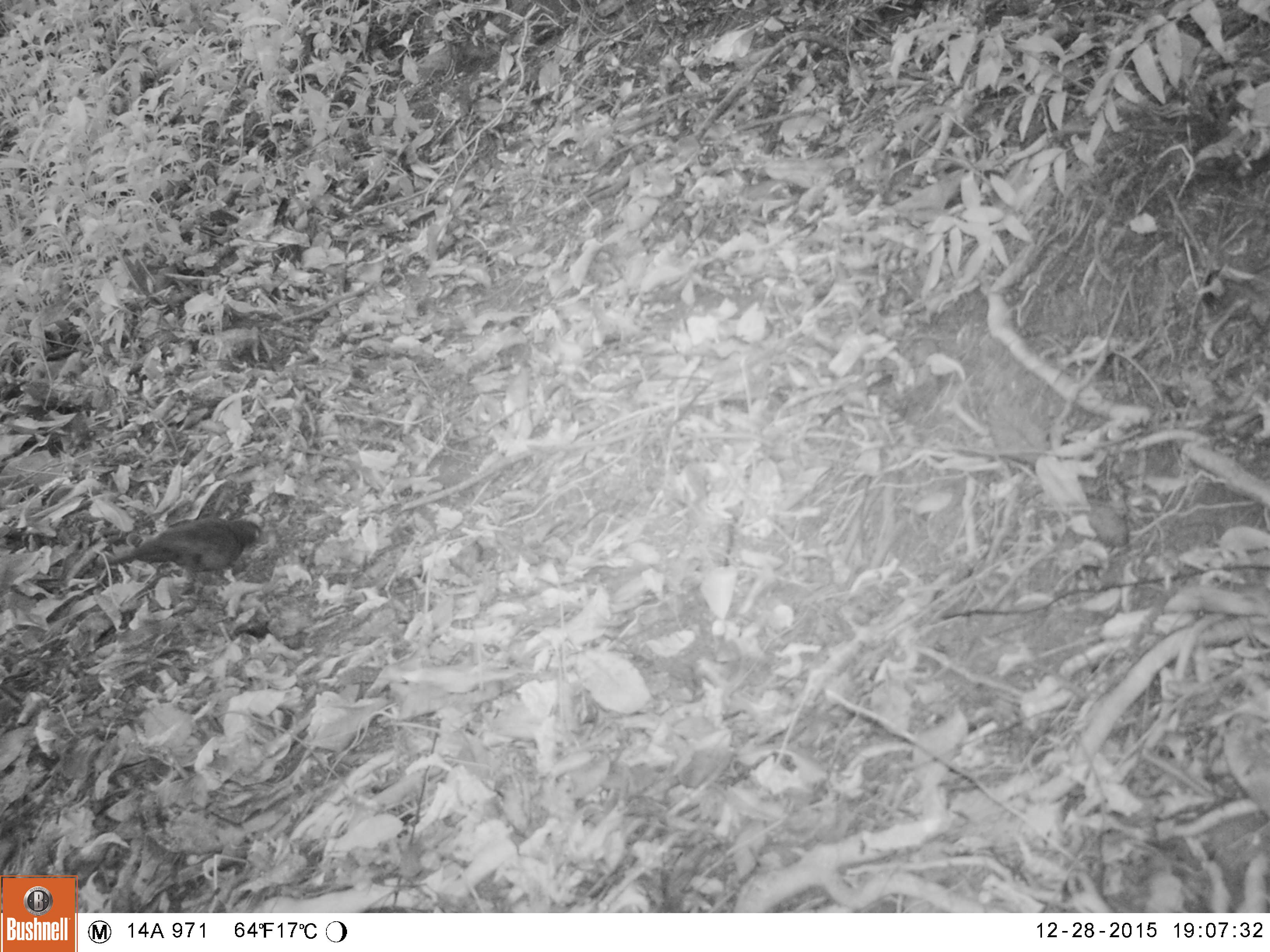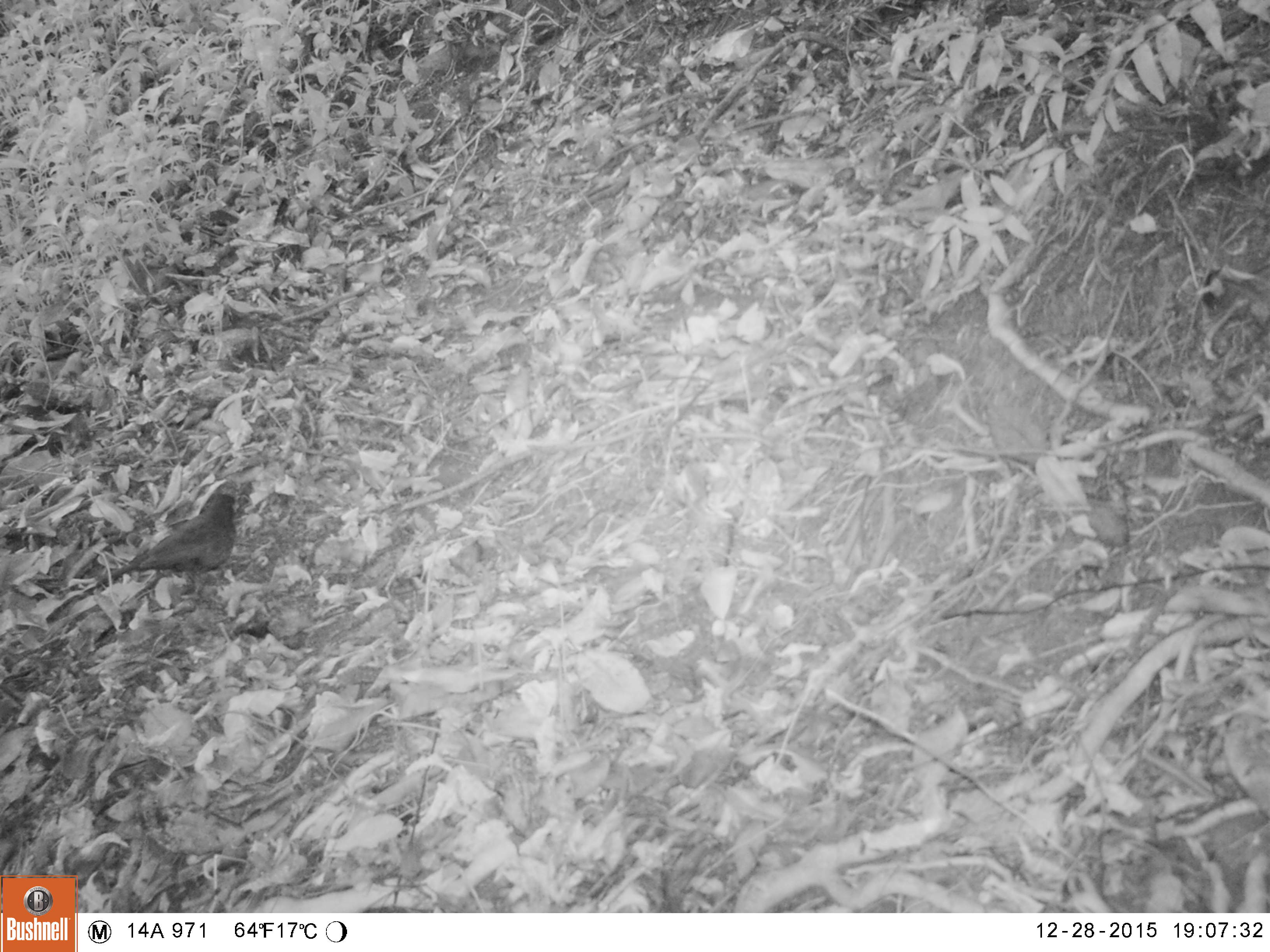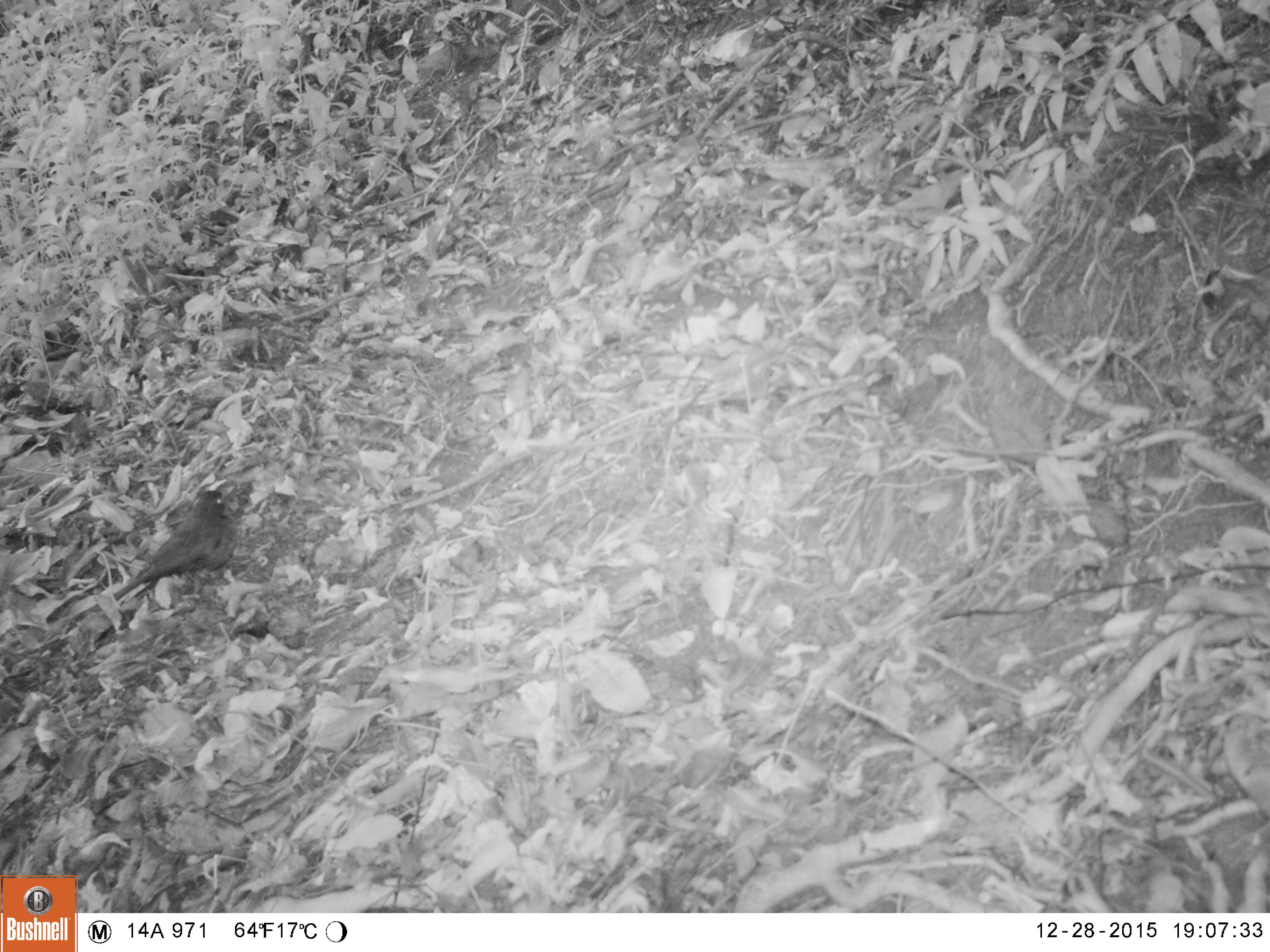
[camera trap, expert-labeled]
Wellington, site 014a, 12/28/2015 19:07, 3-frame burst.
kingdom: Animalia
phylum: Chordata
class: Aves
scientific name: Aves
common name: bird